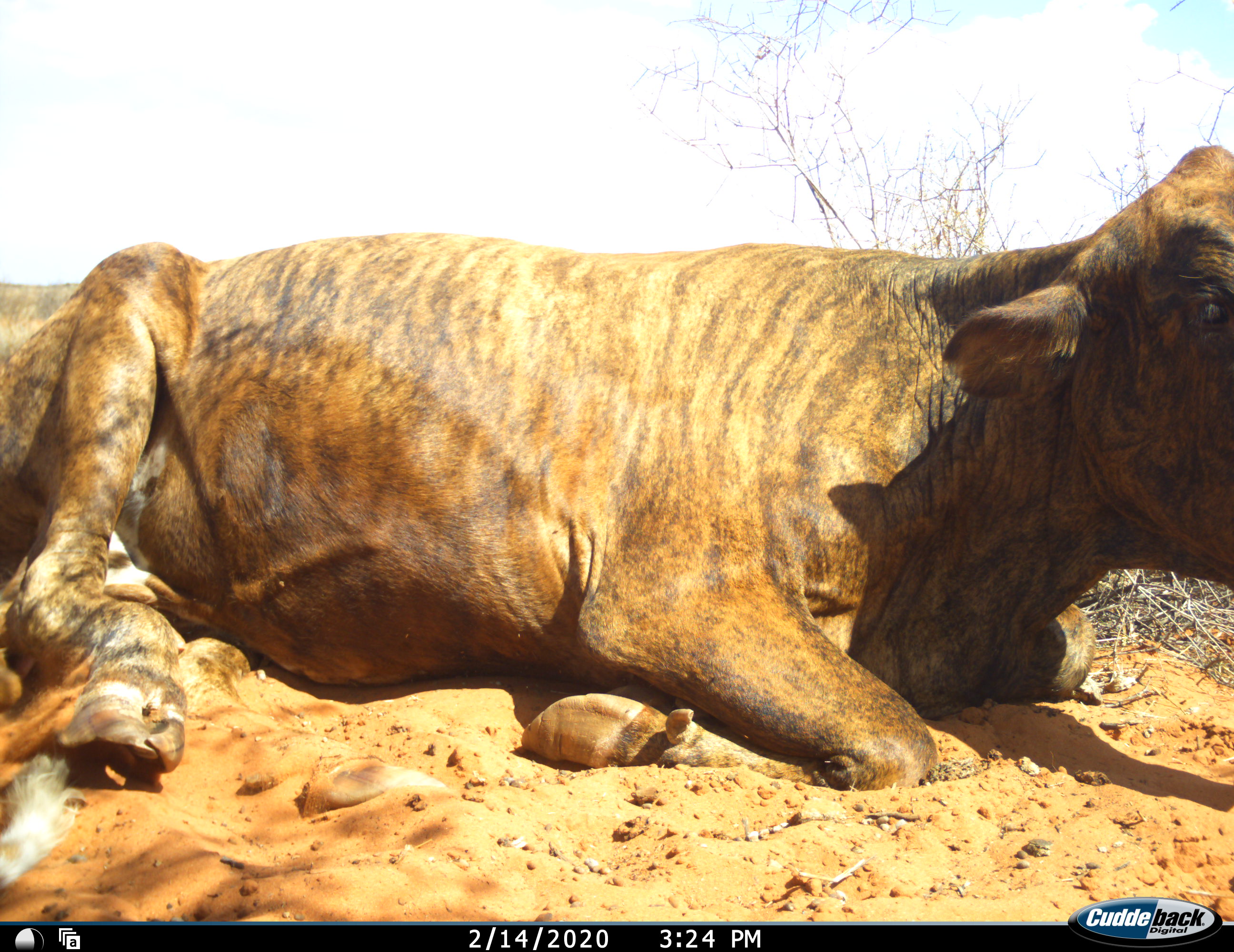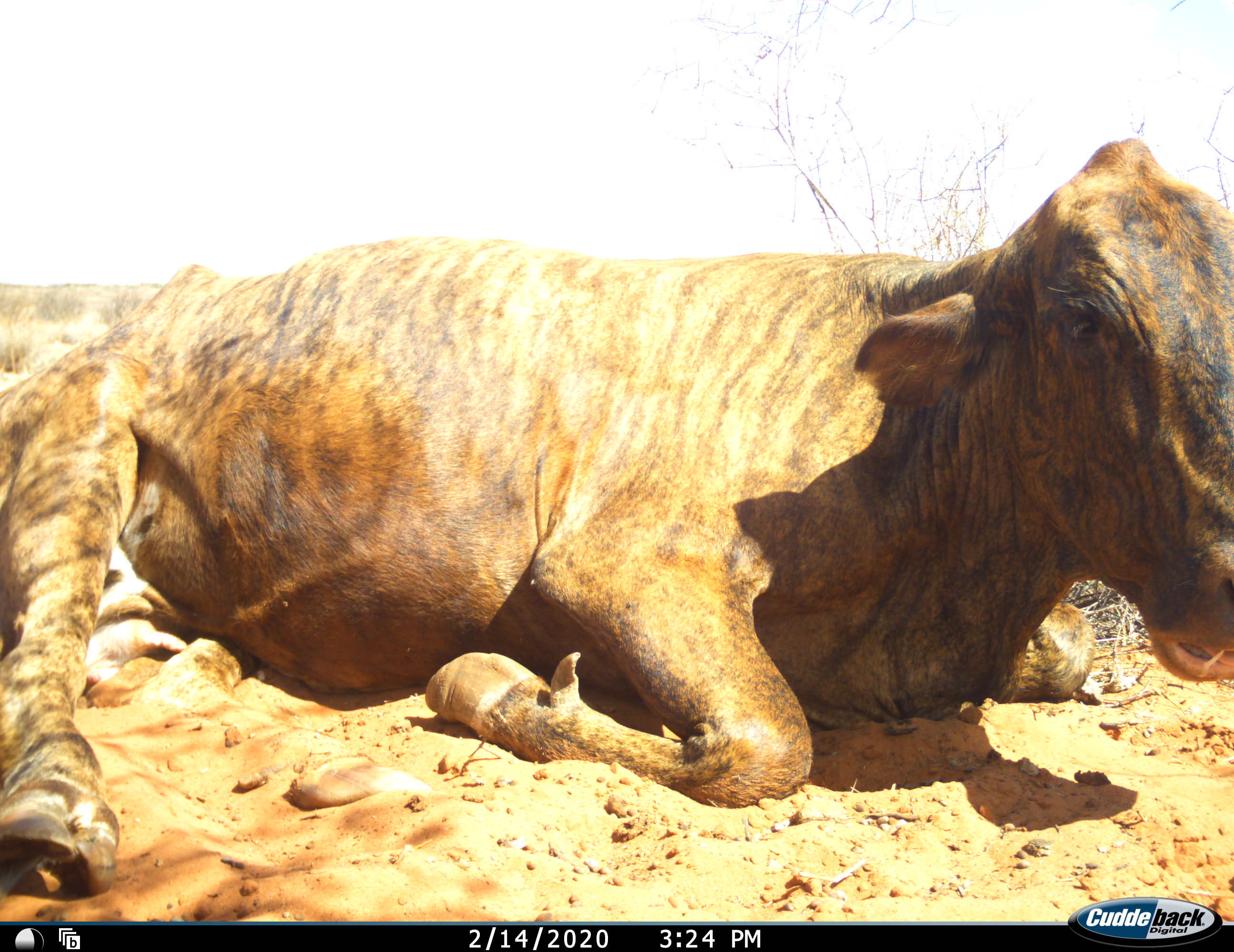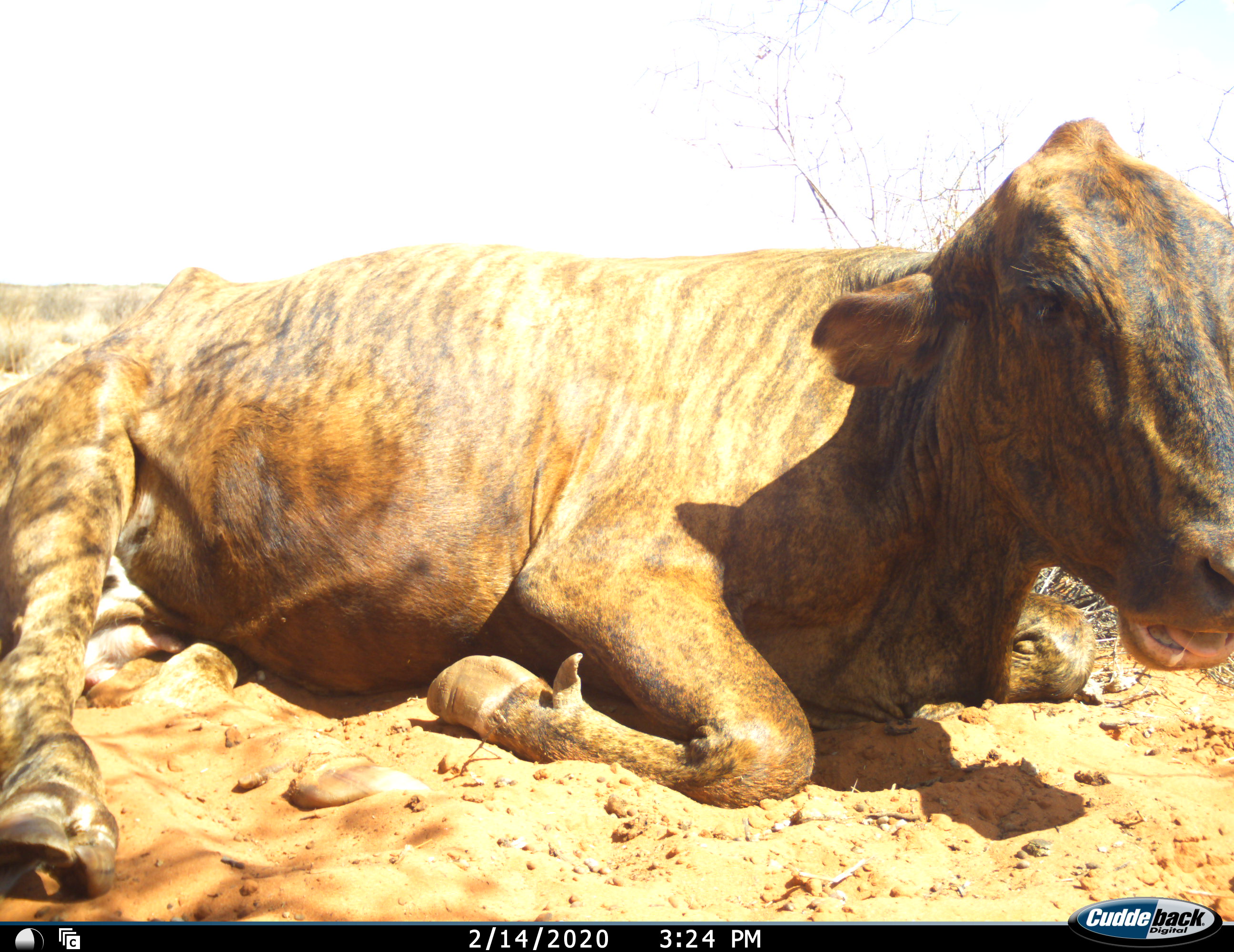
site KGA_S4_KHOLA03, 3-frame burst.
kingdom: Animalia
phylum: Chordata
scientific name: Vertebrata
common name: domestic animal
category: domesticanimal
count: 1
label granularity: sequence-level